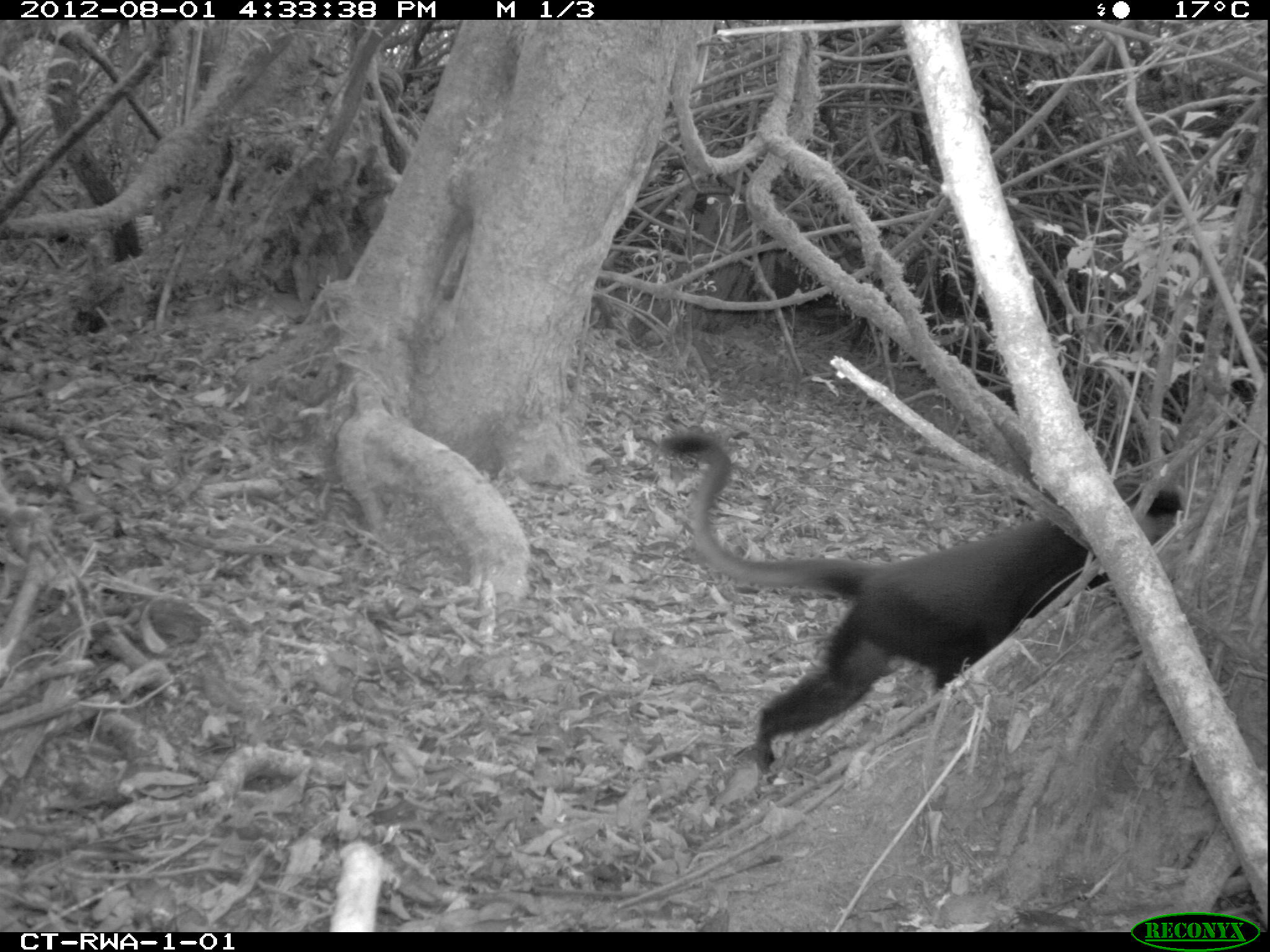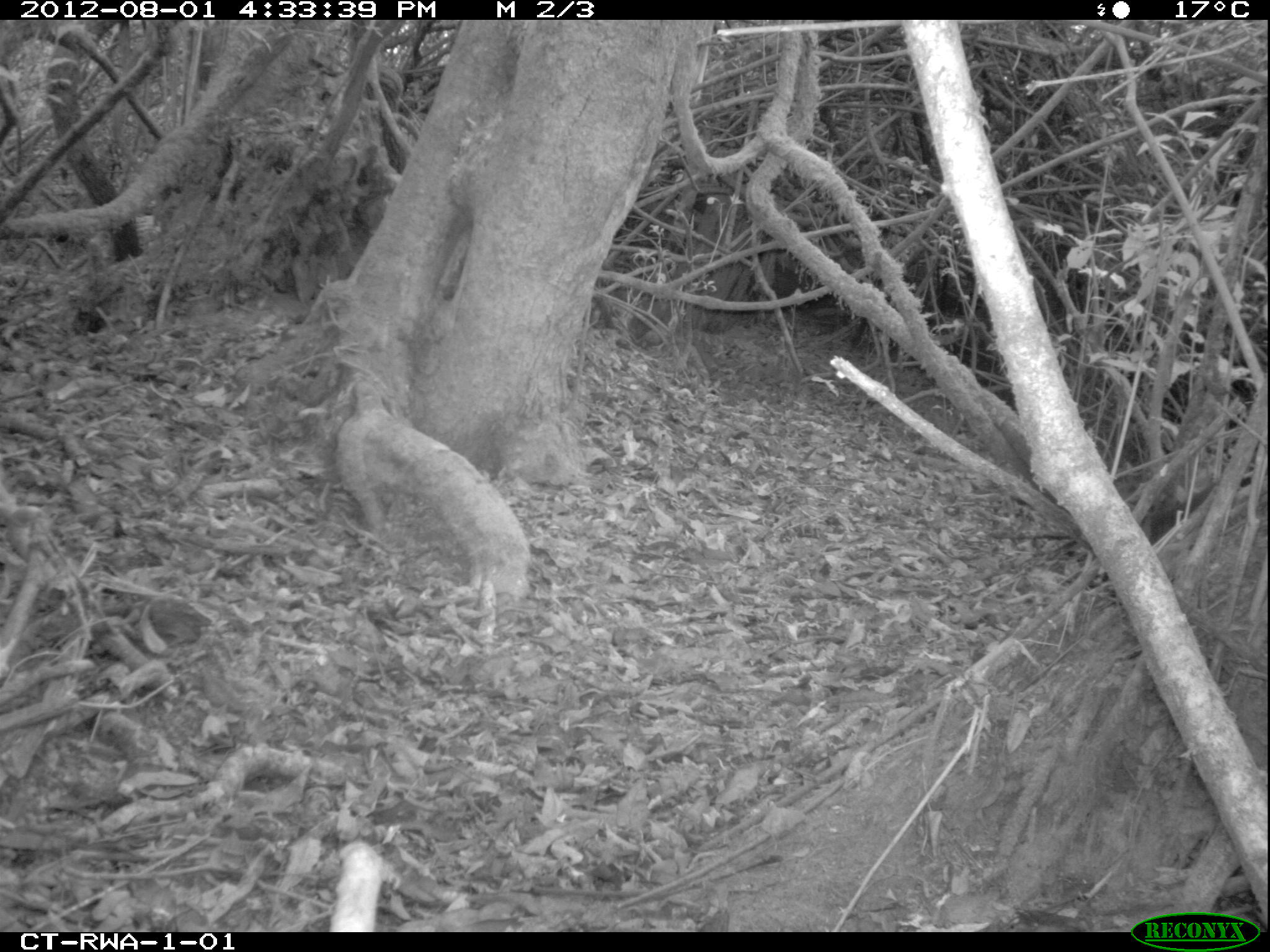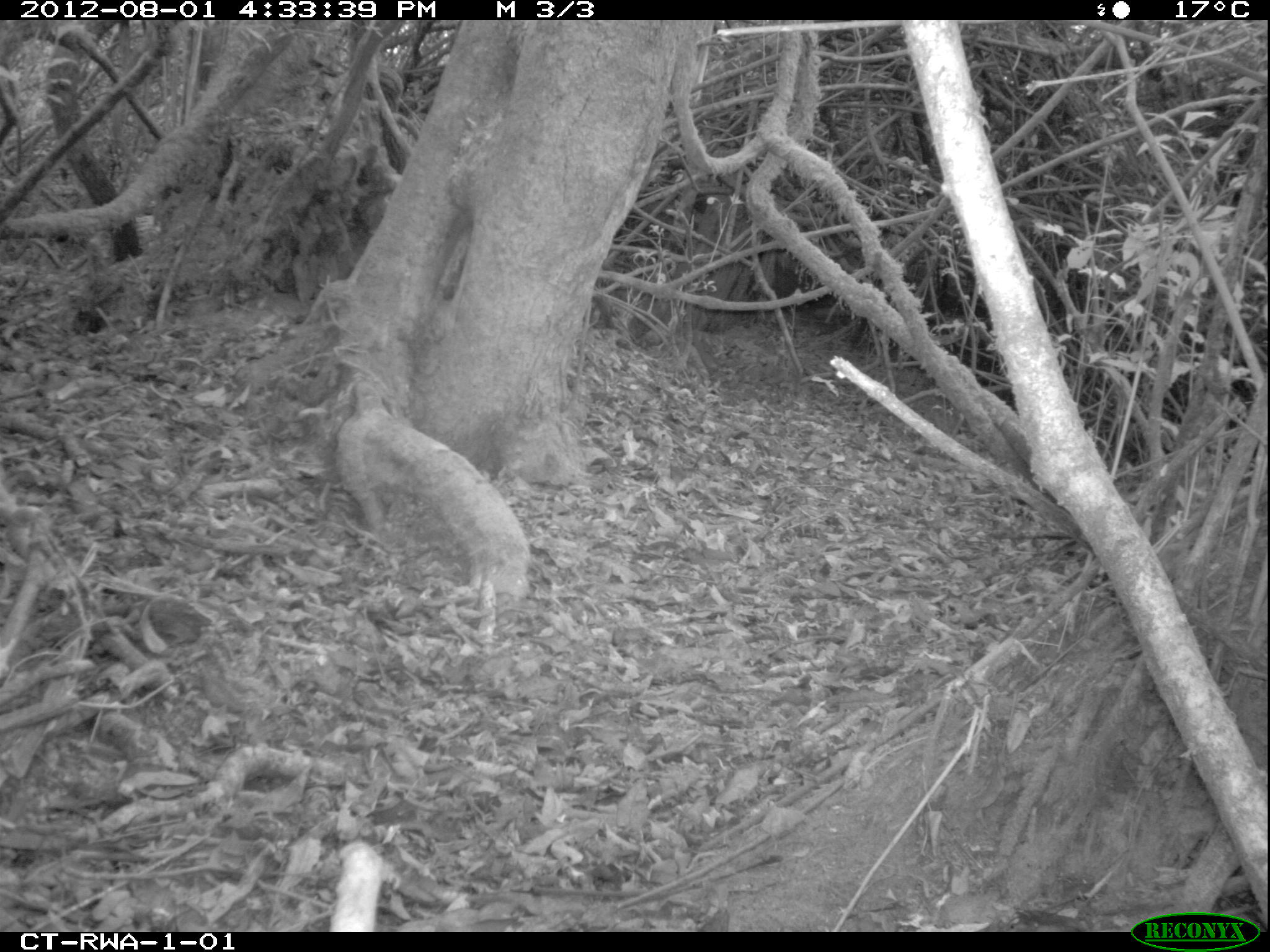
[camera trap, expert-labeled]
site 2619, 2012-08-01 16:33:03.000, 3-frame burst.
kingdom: Animalia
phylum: Chordata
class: Mammalia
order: Primates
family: Cercopithecidae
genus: Allochrocebus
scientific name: Allochrocebus lhoesti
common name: l'hoest's monkey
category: cercopithecus lhoesti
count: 1